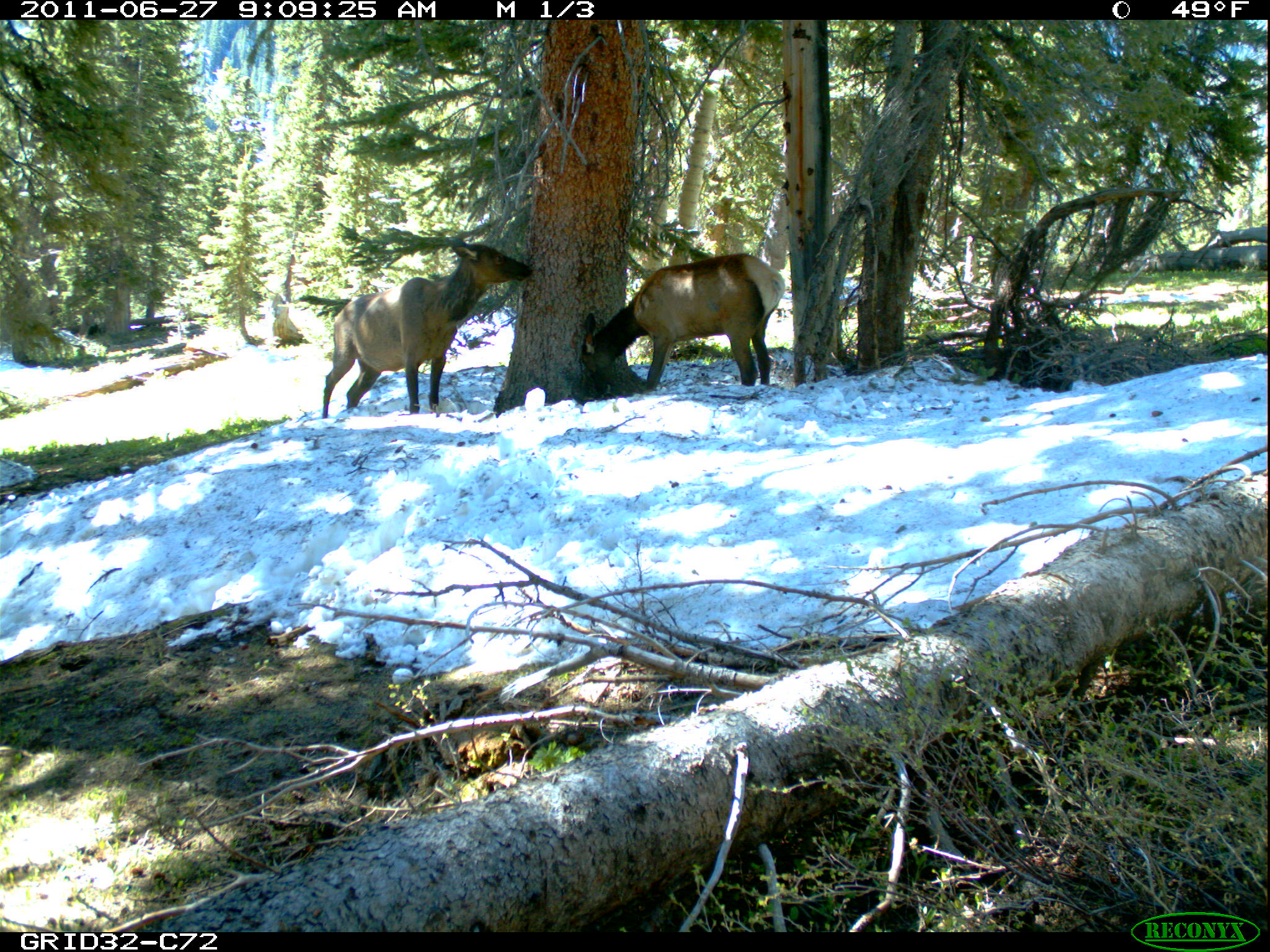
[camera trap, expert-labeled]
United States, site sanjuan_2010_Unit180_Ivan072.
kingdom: Animalia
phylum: Chordata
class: Mammalia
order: Artiodactyla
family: Cervidae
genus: Cervus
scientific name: Cervus elaphus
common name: red deer